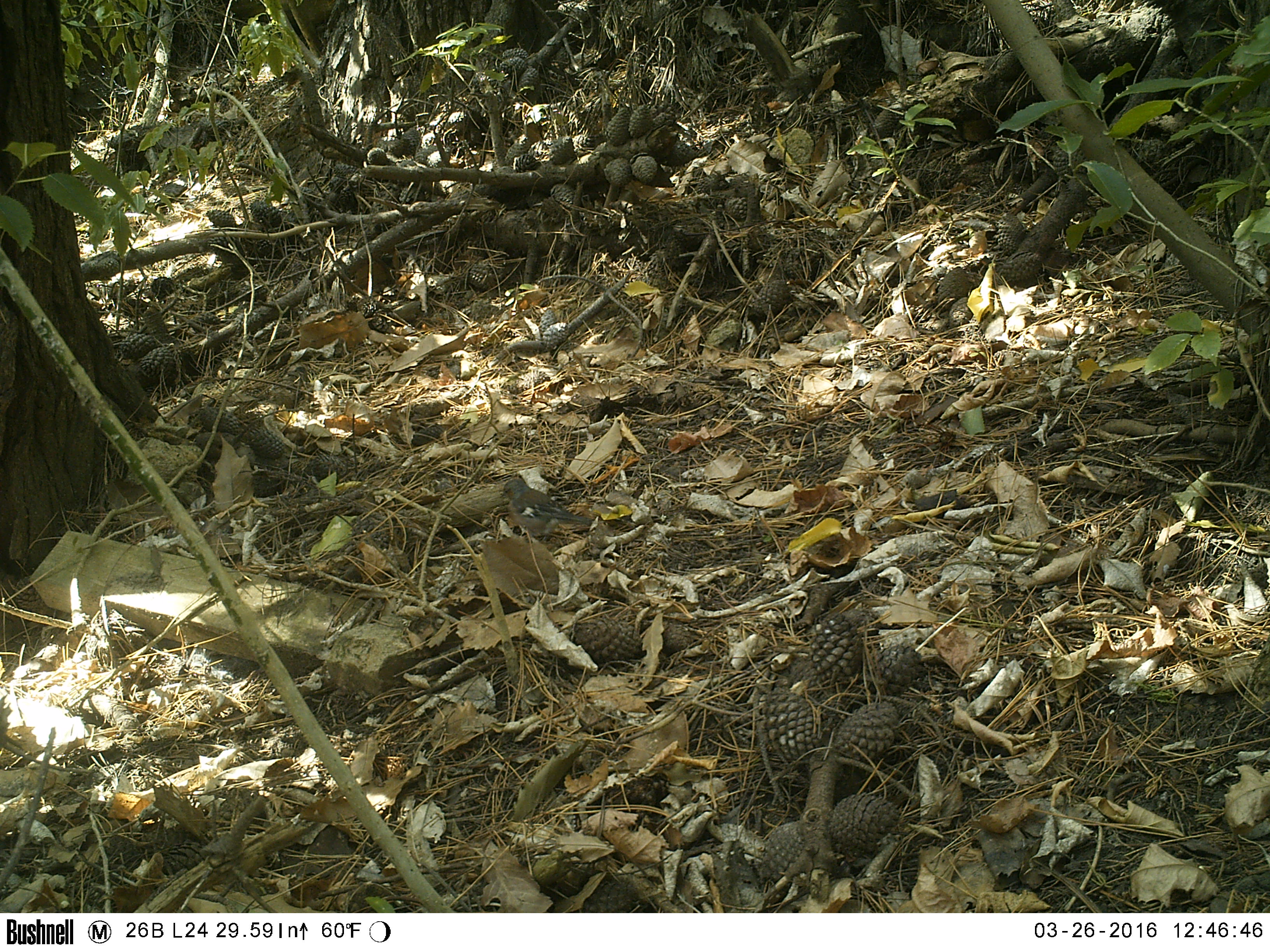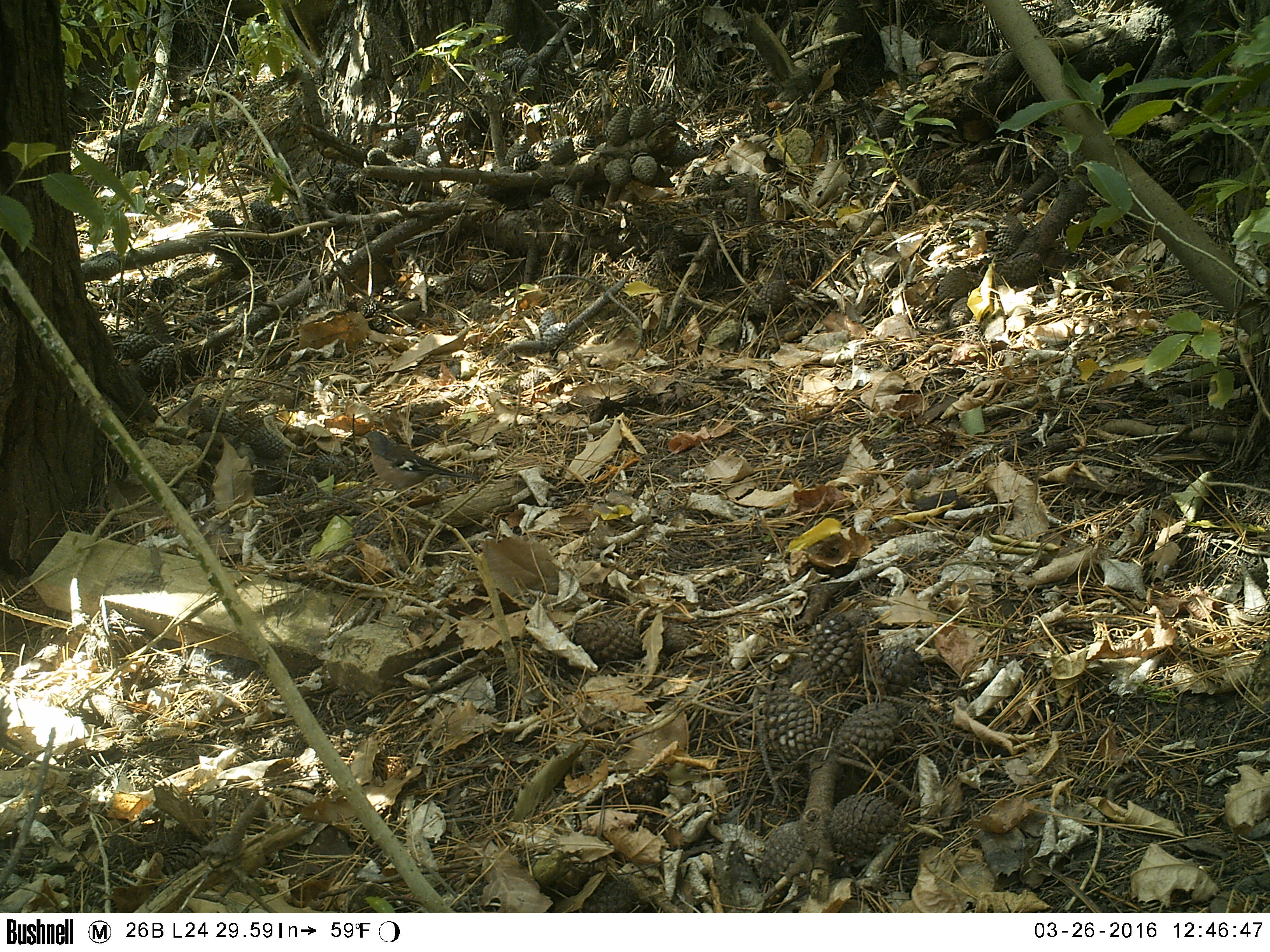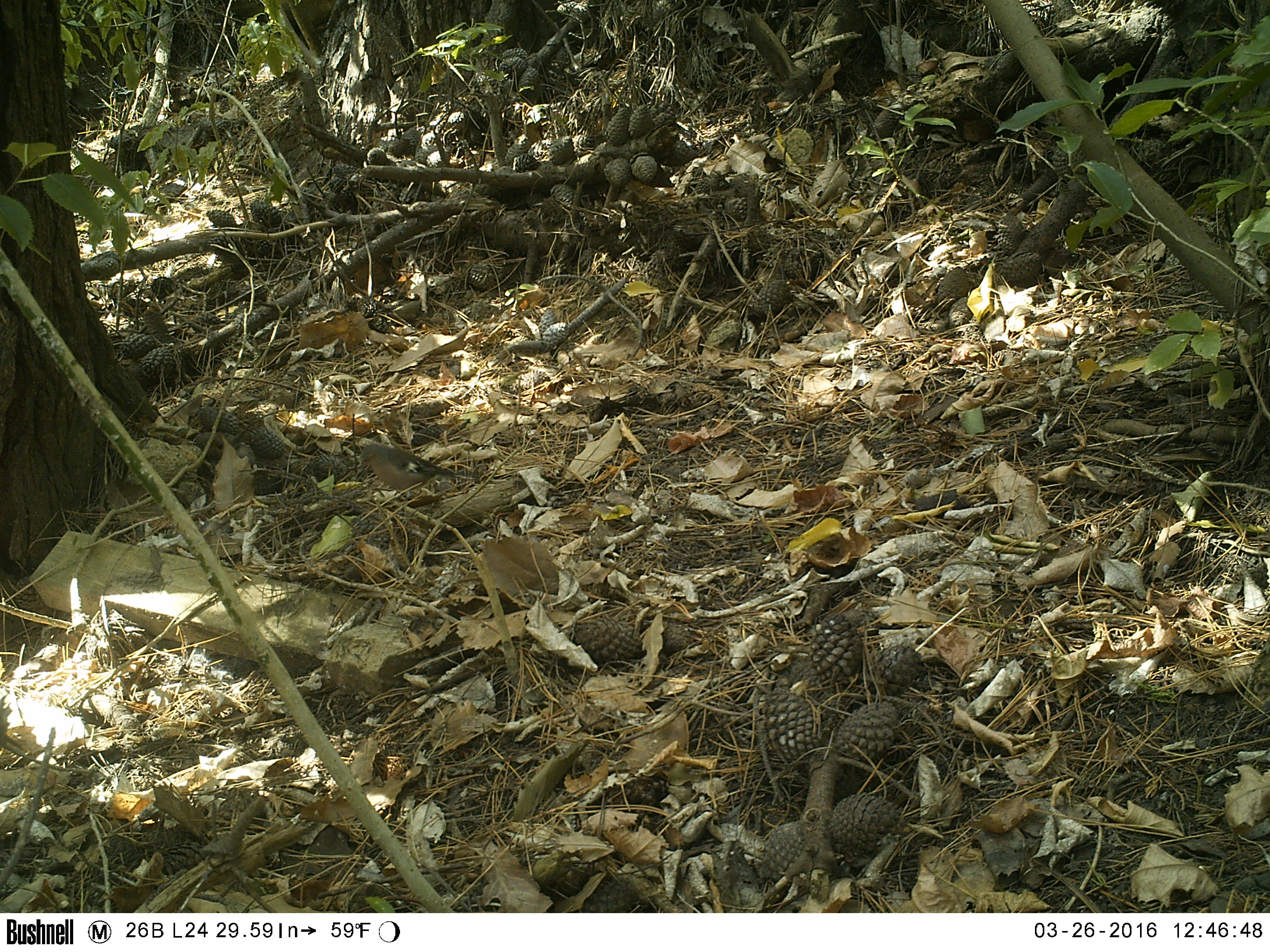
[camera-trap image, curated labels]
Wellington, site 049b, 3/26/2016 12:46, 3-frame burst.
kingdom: Animalia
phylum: Chordata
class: Aves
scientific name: Aves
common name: bird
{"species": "bird (Aves)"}